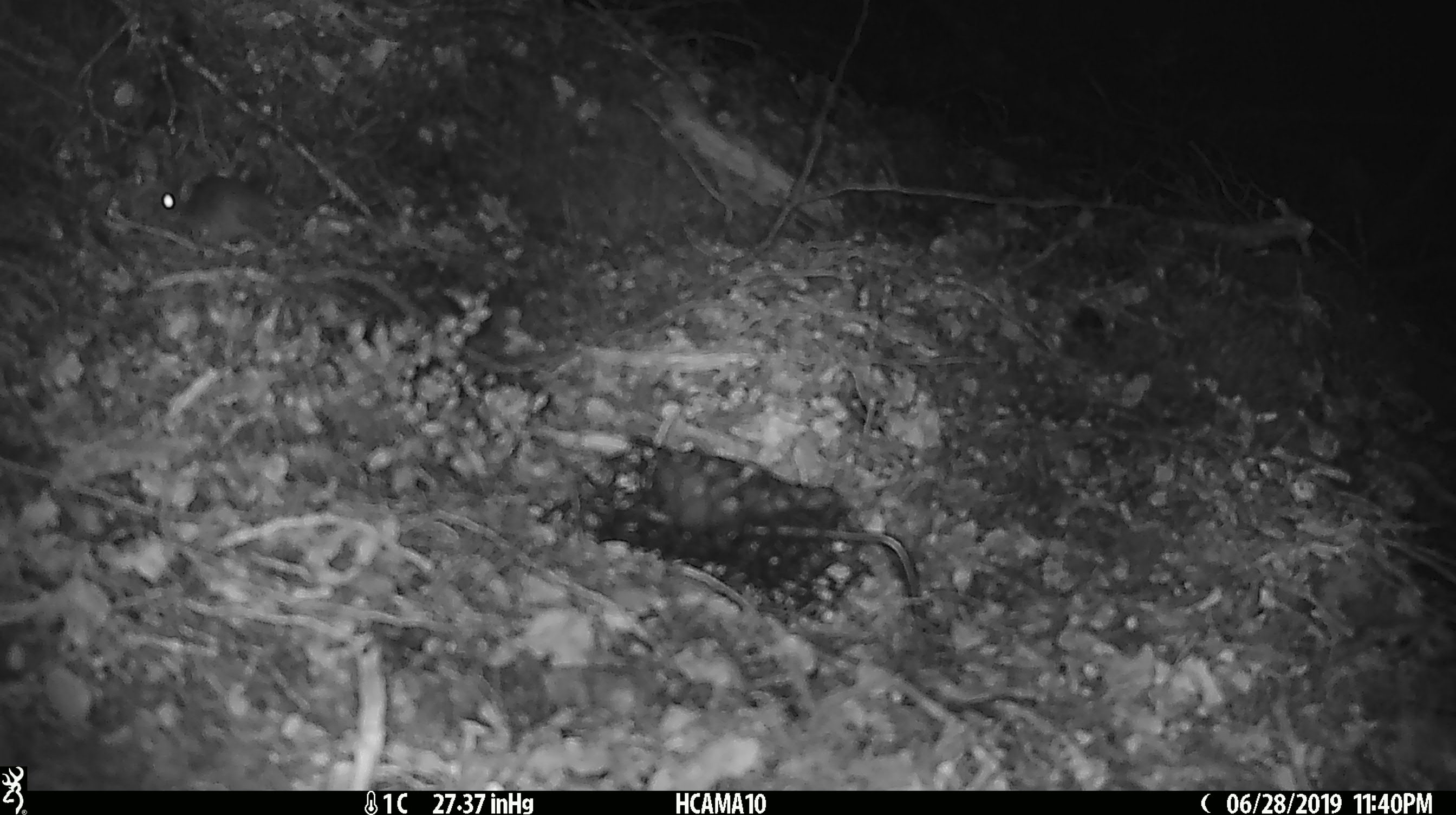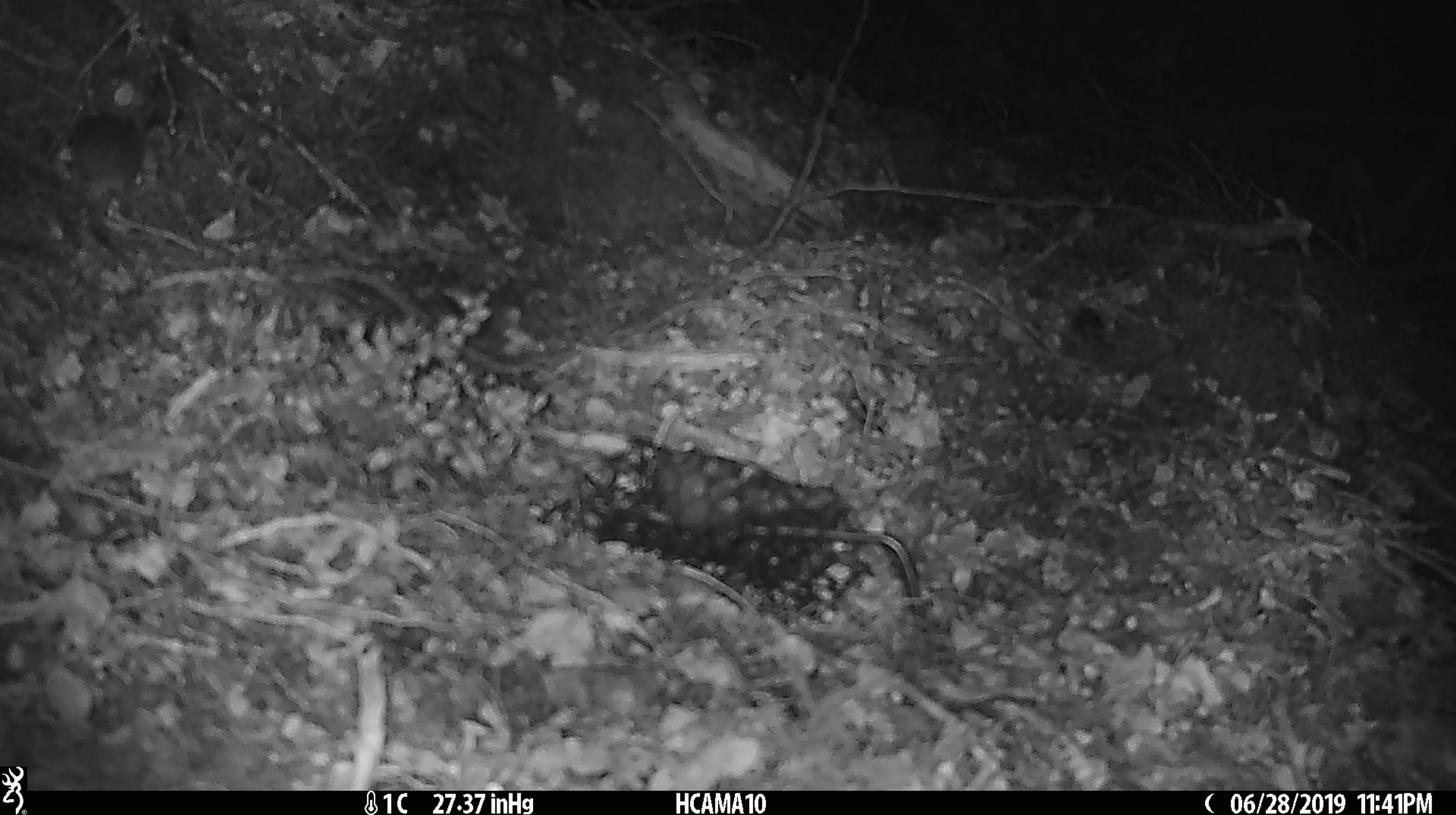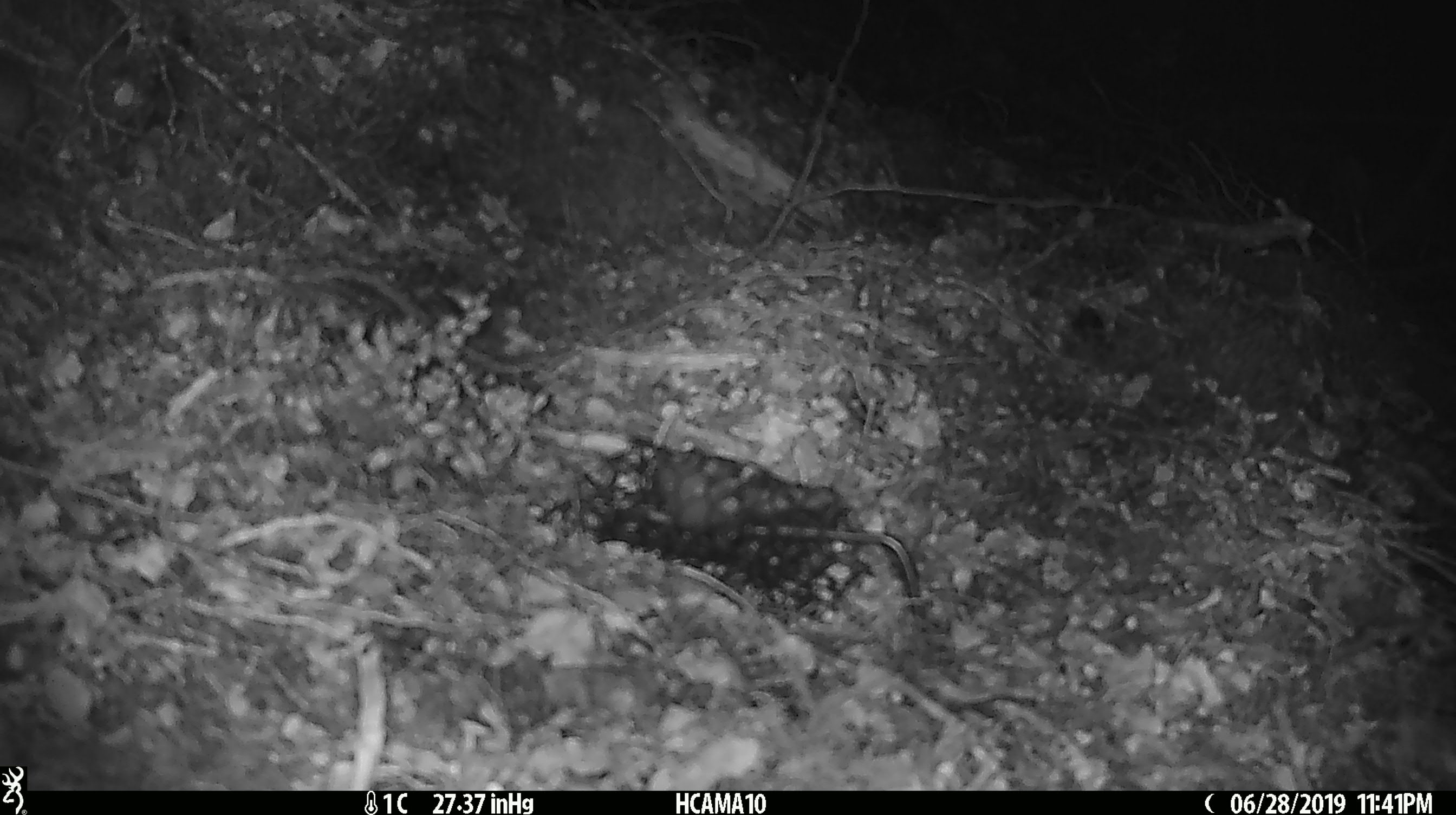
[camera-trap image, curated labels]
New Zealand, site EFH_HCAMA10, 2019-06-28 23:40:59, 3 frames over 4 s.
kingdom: Animalia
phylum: Chordata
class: Mammalia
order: Rodentia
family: Muridae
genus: Mus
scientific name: Mus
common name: mouse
Mouse (Mus).